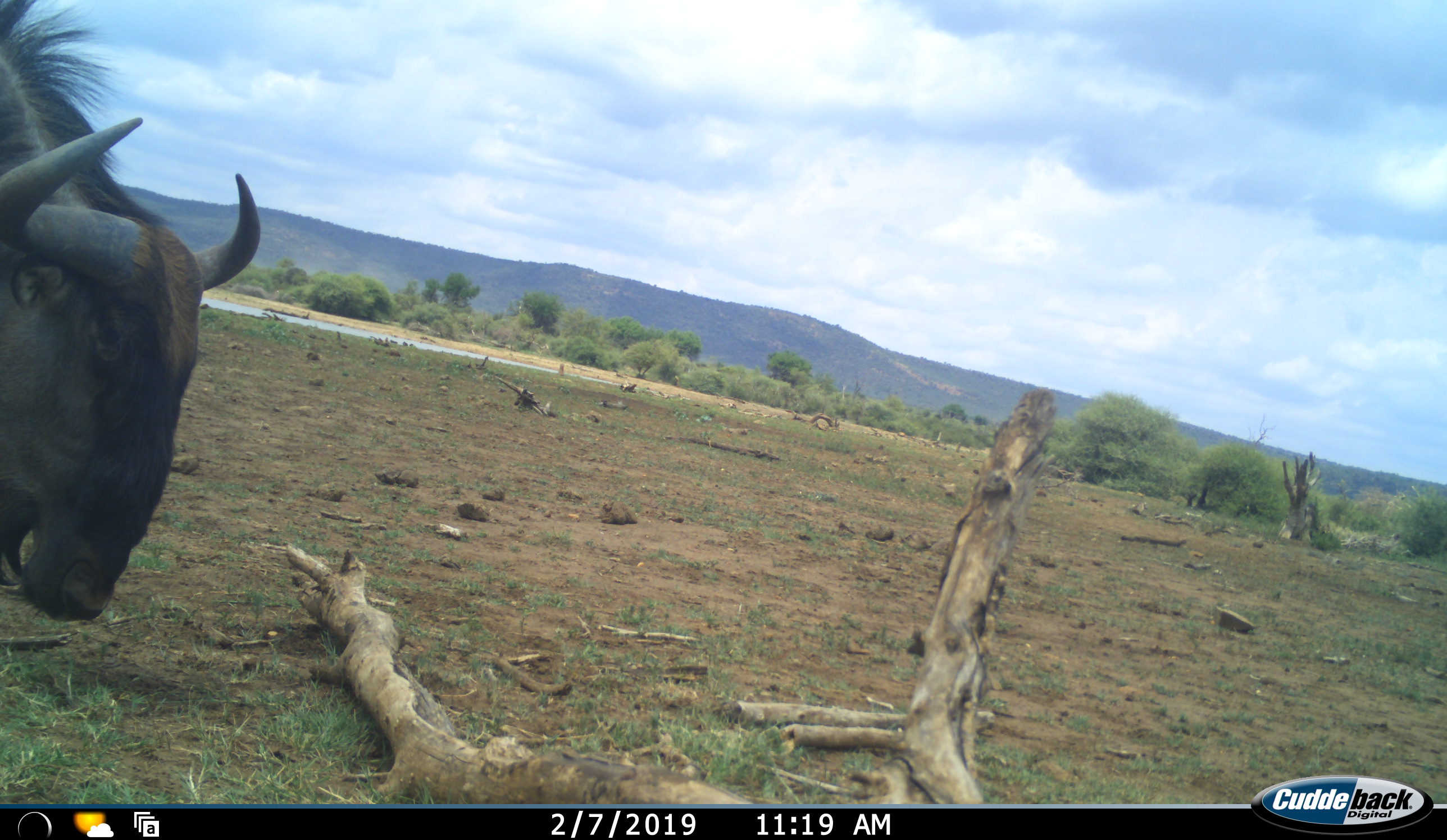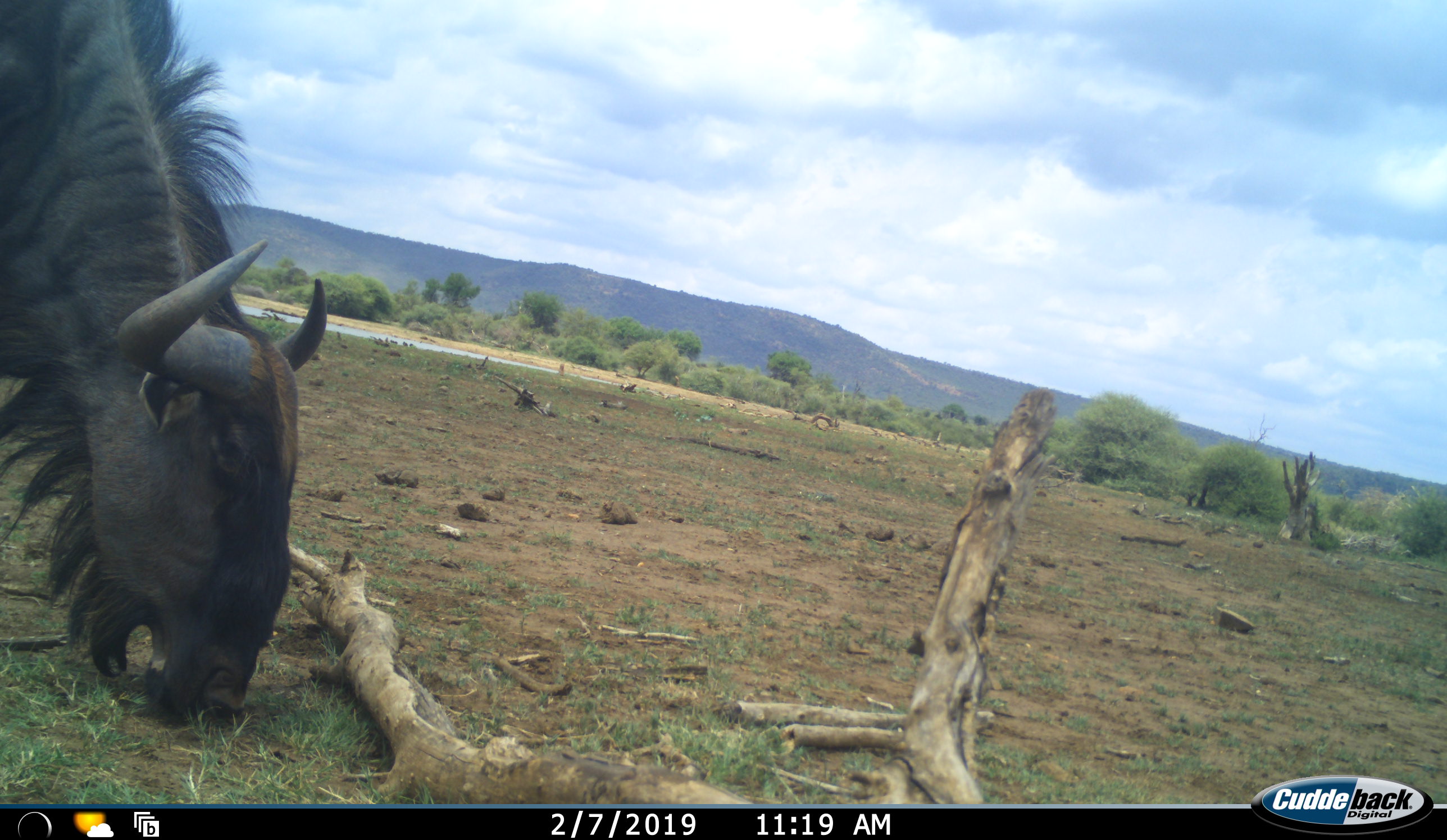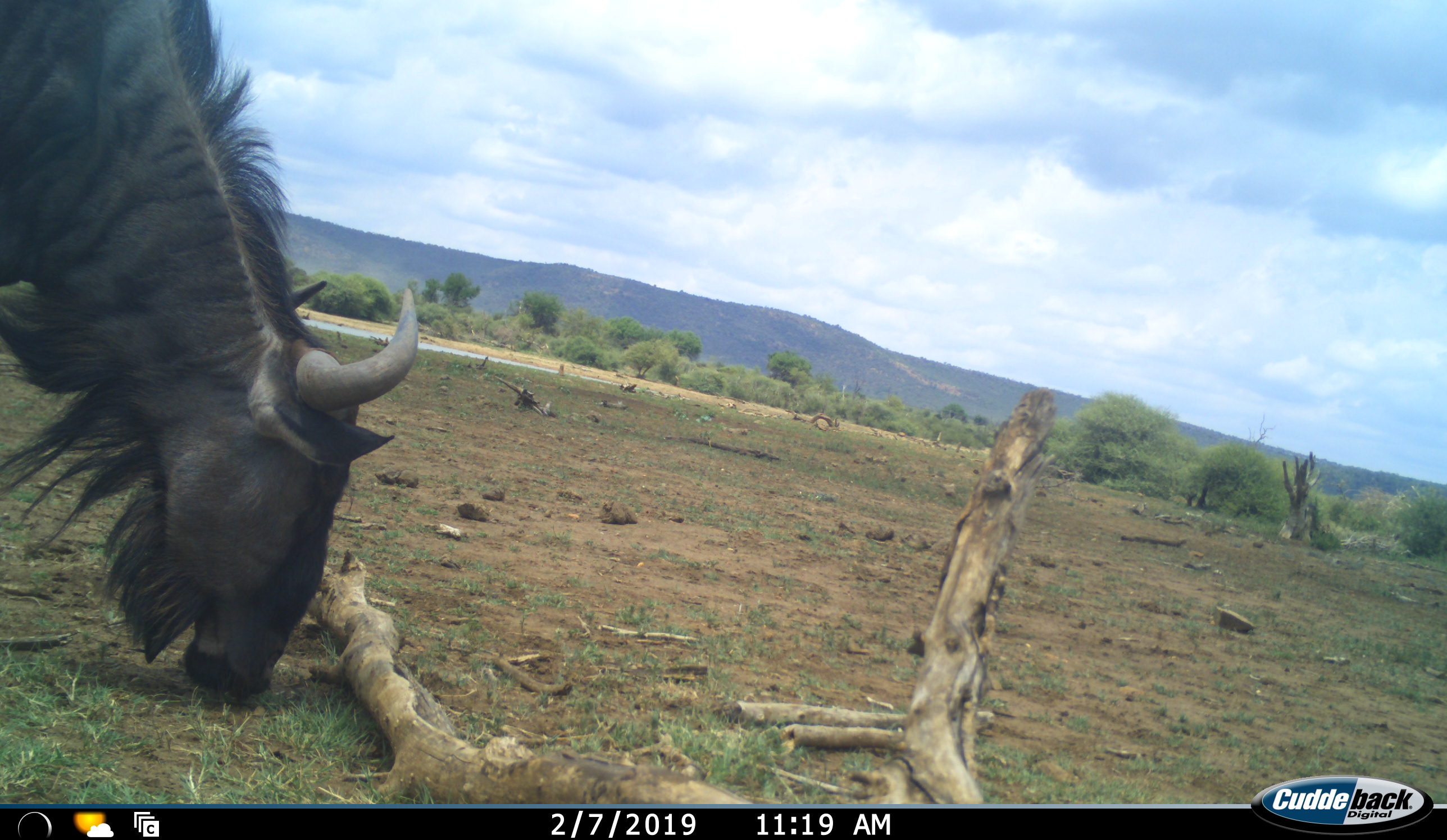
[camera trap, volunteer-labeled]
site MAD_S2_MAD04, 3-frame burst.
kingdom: Animalia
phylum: Chordata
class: Mammalia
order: Artiodactyla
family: Bovidae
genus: Connochaetes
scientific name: Connochaetes taurinus taurinus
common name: blue wildebeest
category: wildebeestblue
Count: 1.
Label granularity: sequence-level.